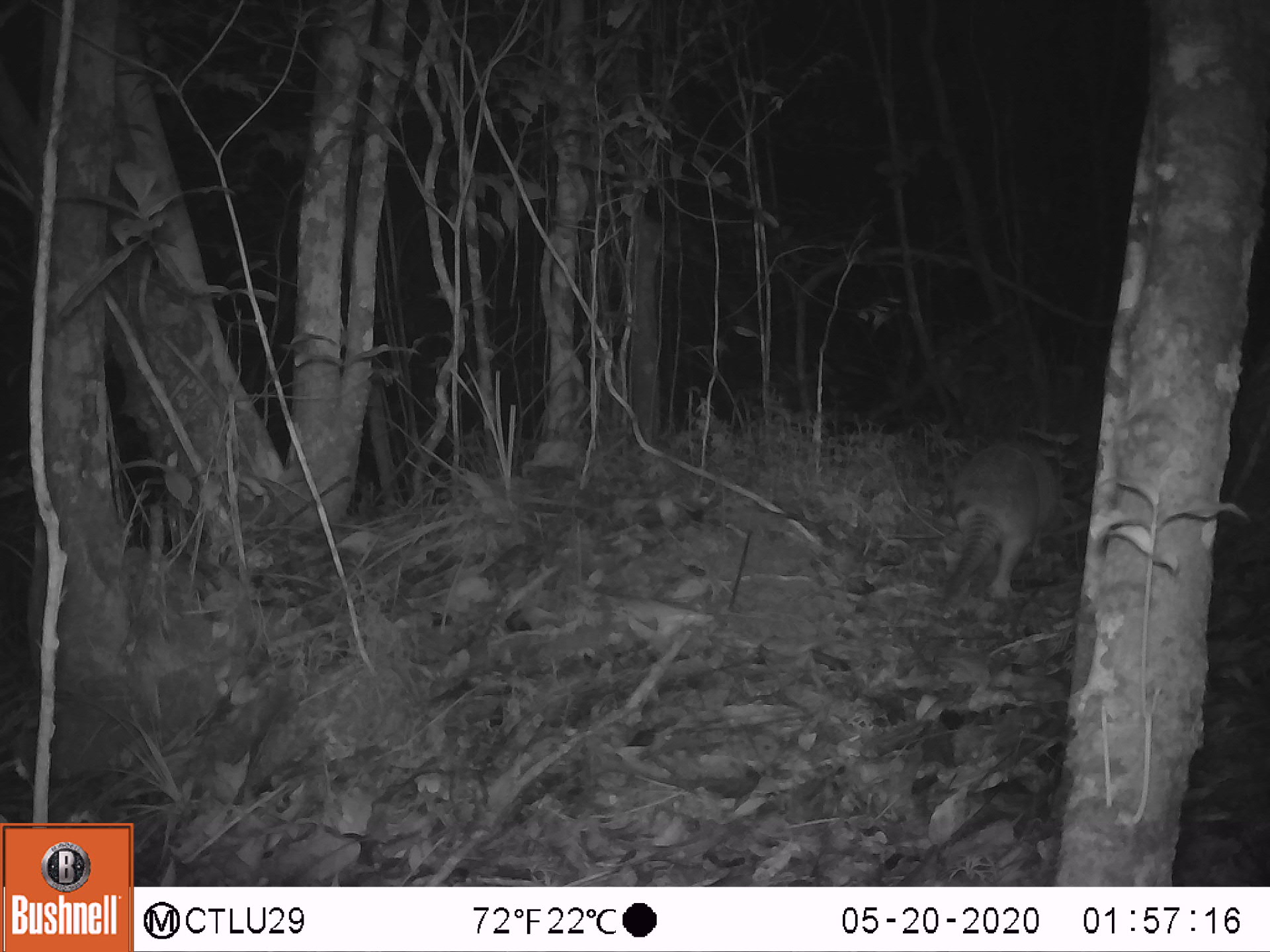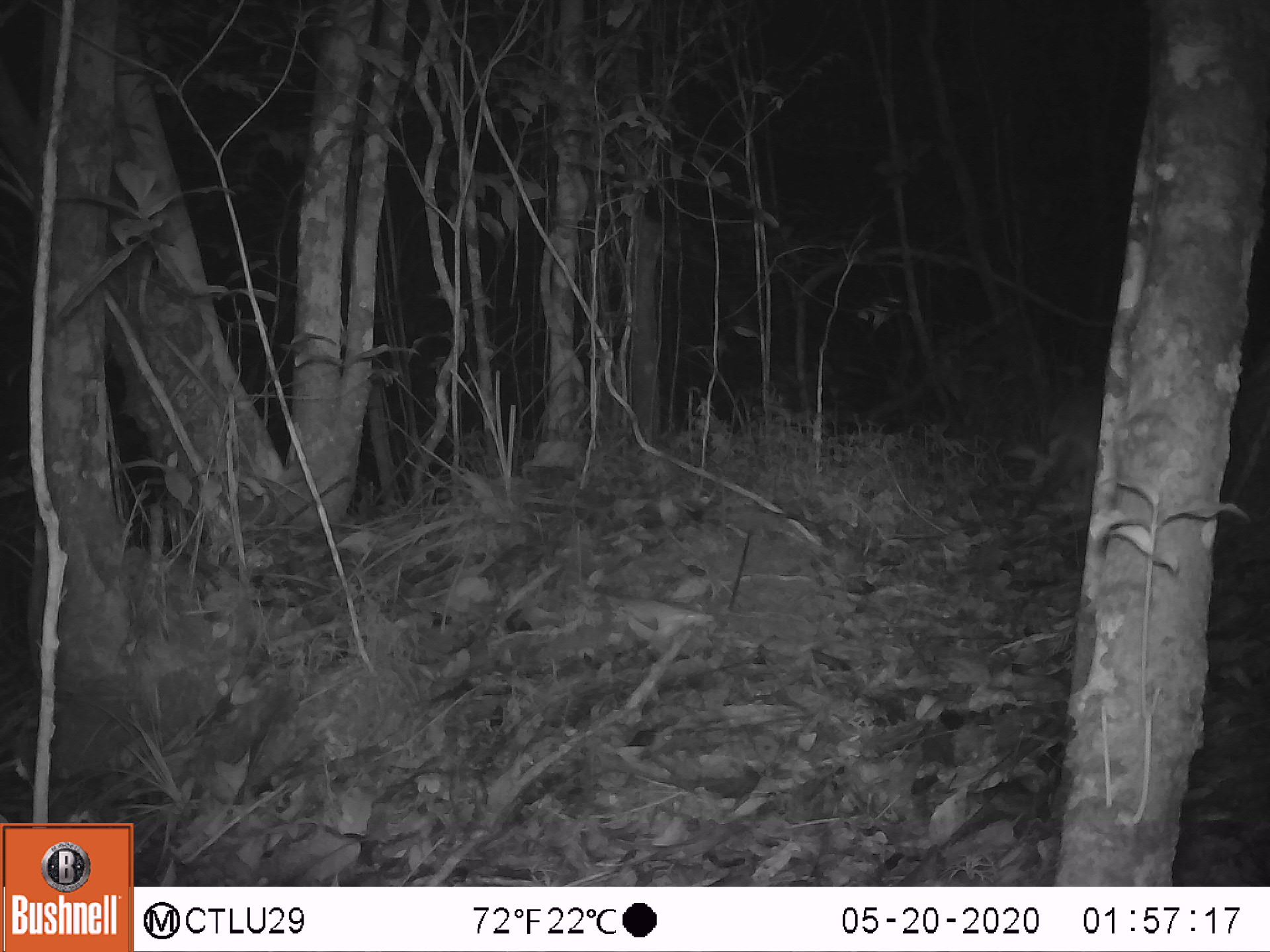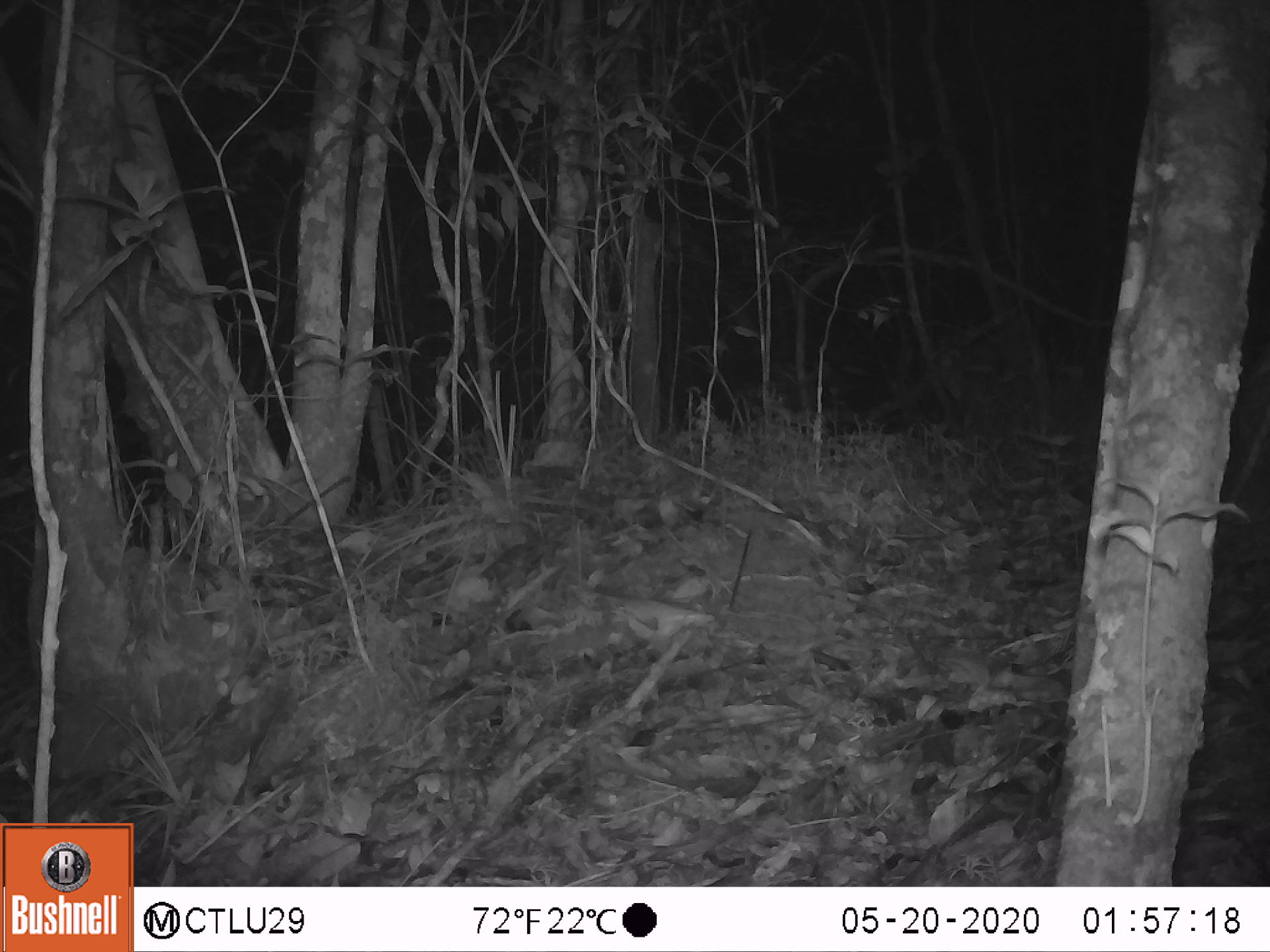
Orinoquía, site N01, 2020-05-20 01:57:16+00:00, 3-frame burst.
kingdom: Animalia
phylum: Chordata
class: Mammalia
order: Cingulata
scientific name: Cingulata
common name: armadillo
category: unknown armadillo